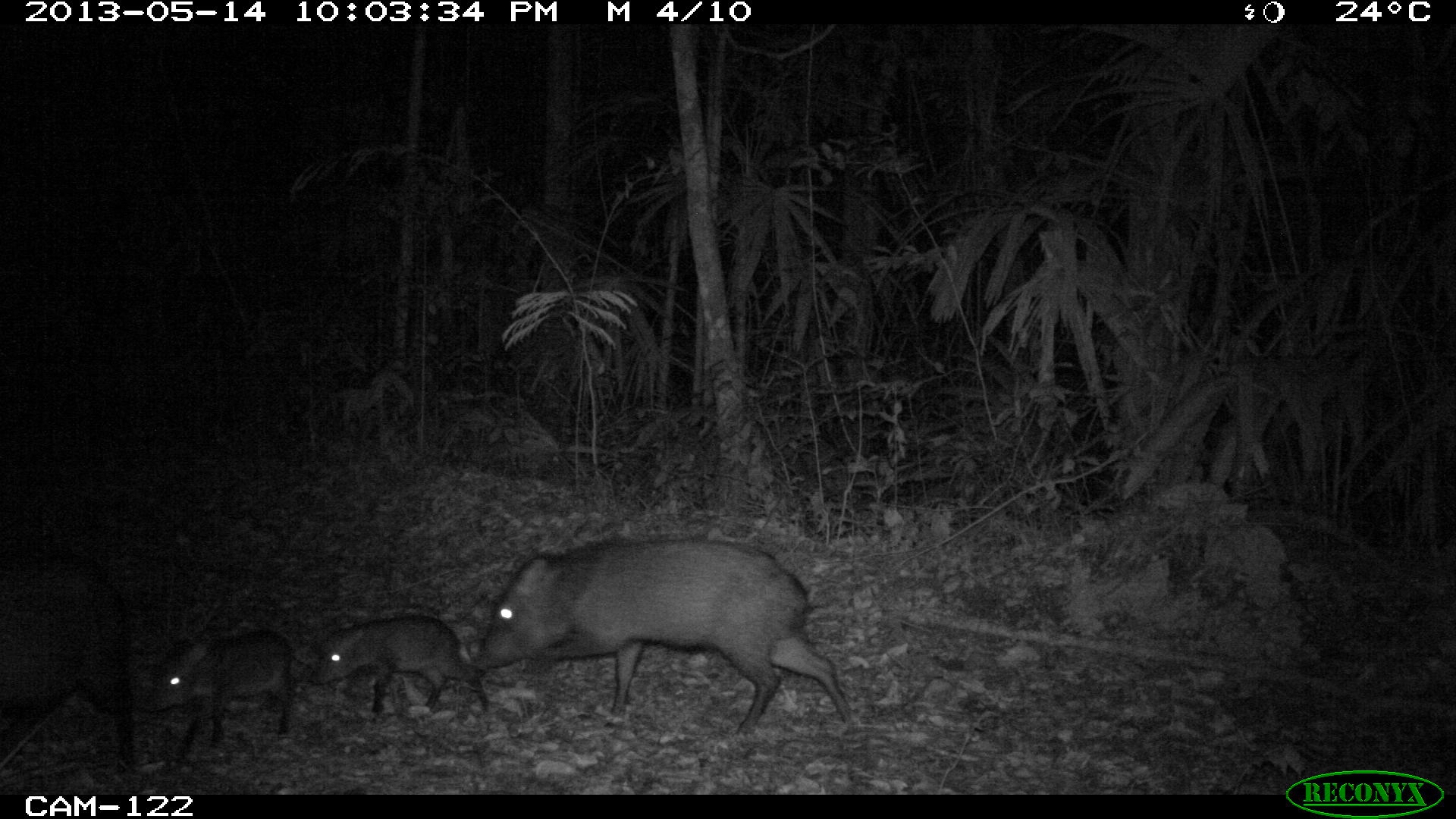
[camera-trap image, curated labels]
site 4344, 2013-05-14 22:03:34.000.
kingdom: Animalia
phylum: Chordata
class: Mammalia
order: Artiodactyla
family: Tayassuidae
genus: Pecari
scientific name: Pecari tajacu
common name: collared peccary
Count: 9.